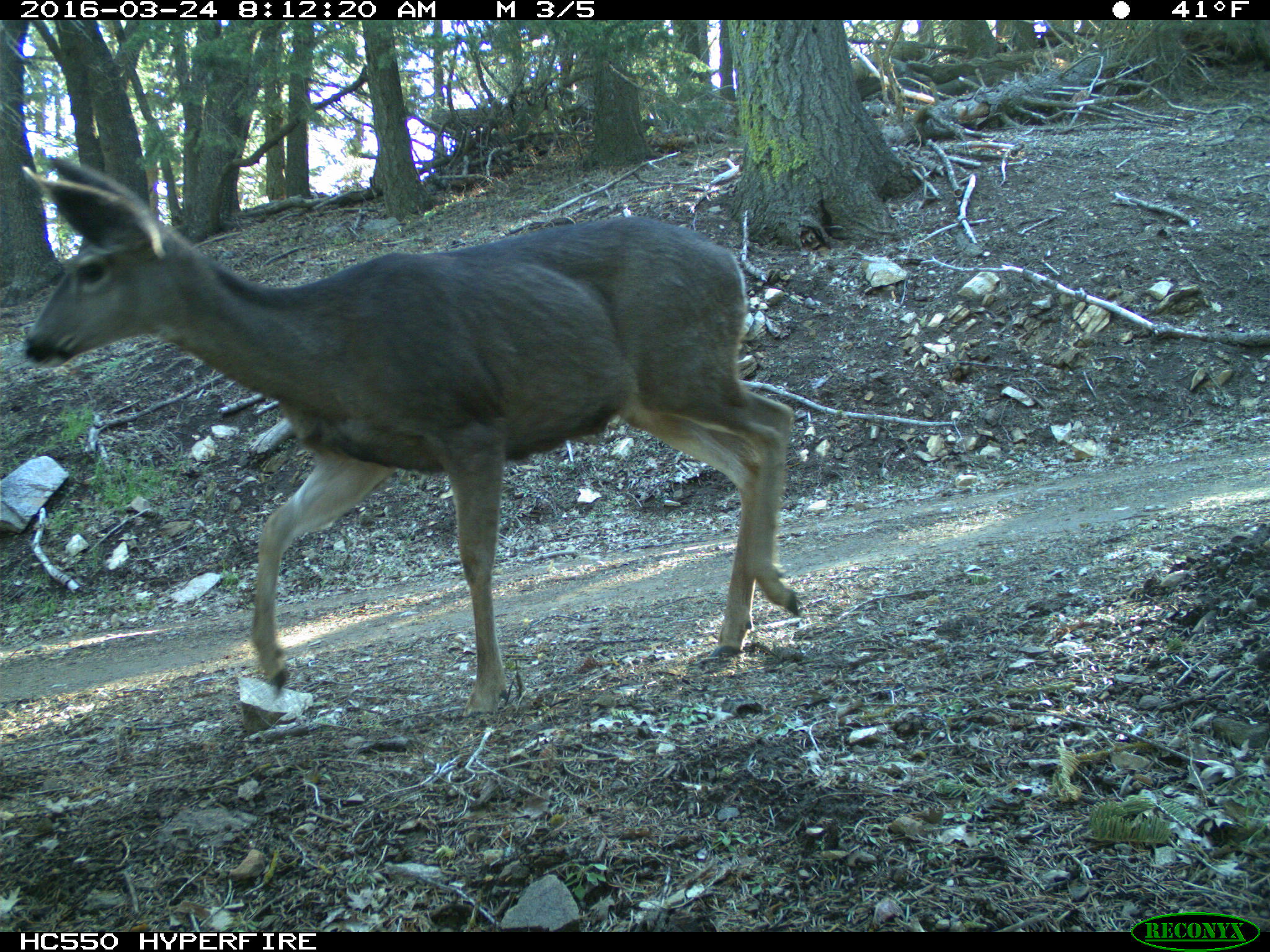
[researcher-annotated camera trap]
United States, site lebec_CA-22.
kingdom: Animalia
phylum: Chordata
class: Mammalia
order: Artiodactyla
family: Cervidae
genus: Odocoileus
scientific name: Odocoileus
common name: deer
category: unidentified deer